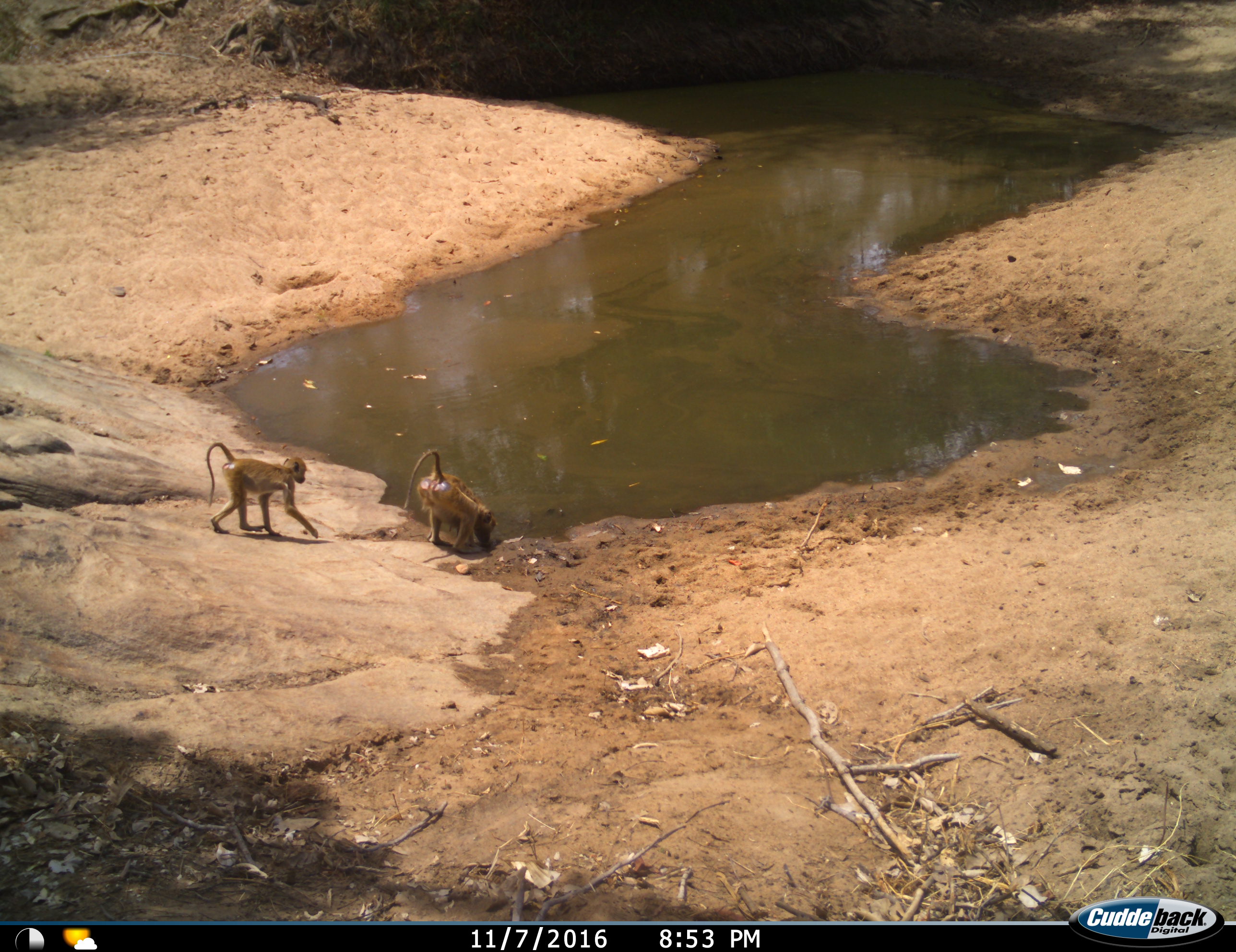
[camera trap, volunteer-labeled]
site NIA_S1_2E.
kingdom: Animalia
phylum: Chordata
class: Mammalia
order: Primates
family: Cercopithecidae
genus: Papio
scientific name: Papio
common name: baboon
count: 2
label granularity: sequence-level